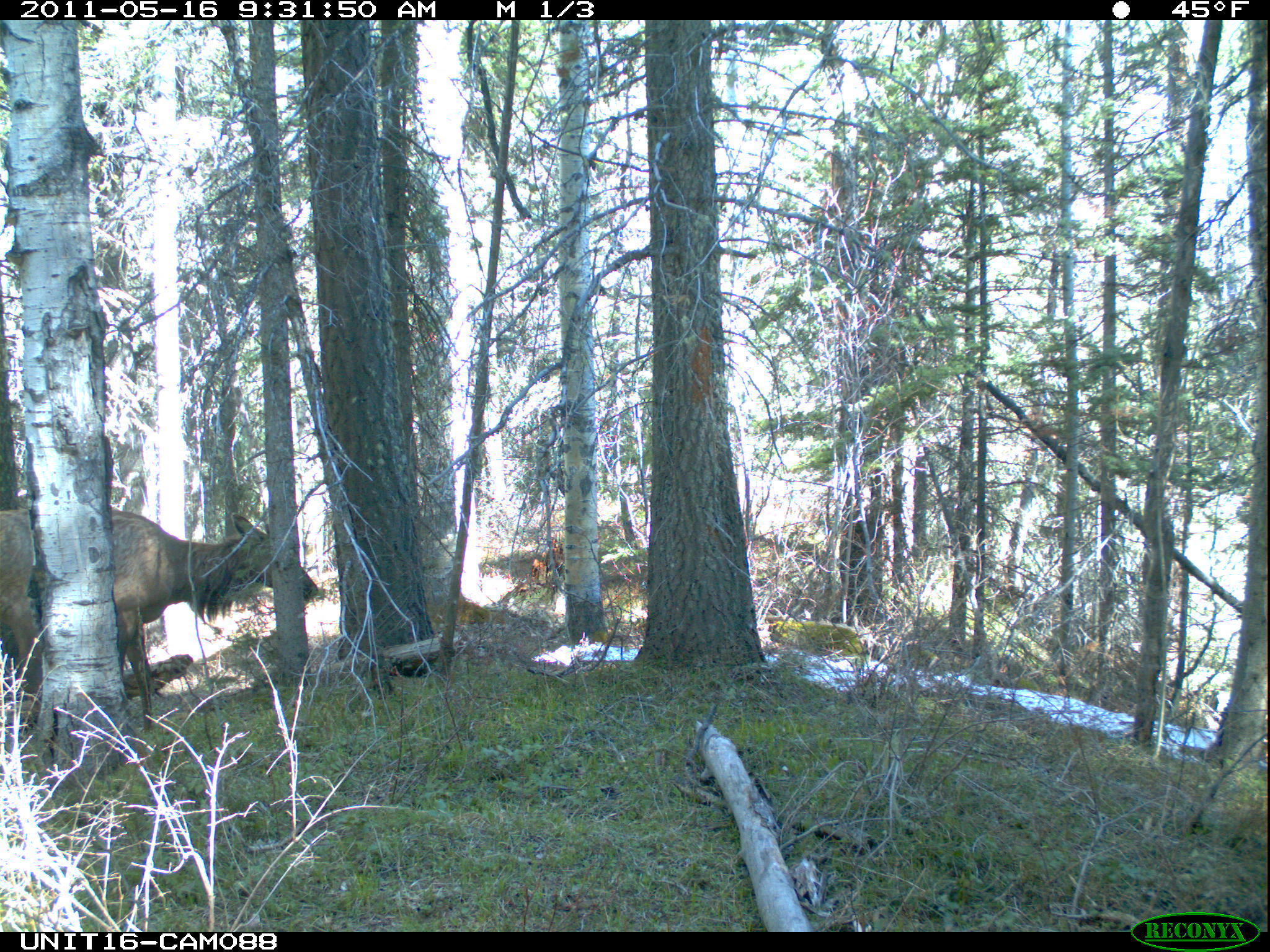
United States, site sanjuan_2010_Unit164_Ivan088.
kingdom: Animalia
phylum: Chordata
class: Mammalia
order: Artiodactyla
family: Cervidae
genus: Cervus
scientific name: Cervus elaphus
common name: red deer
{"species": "Cervus elaphus (red deer)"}